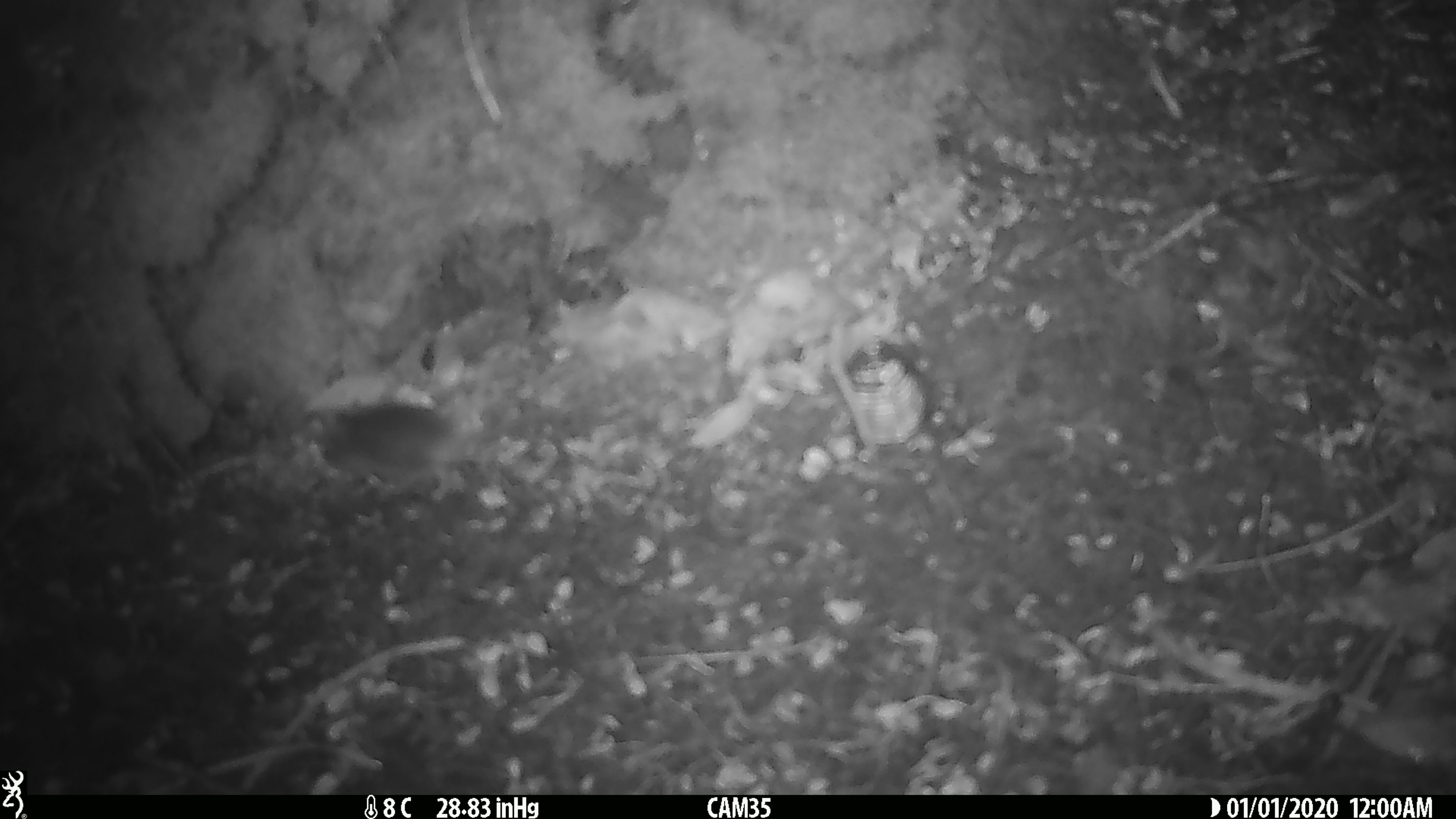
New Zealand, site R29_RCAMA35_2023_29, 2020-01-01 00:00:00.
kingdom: Animalia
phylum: Chordata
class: Mammalia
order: Rodentia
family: Muridae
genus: Mus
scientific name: Mus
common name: mouse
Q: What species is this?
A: Mouse (Mus).